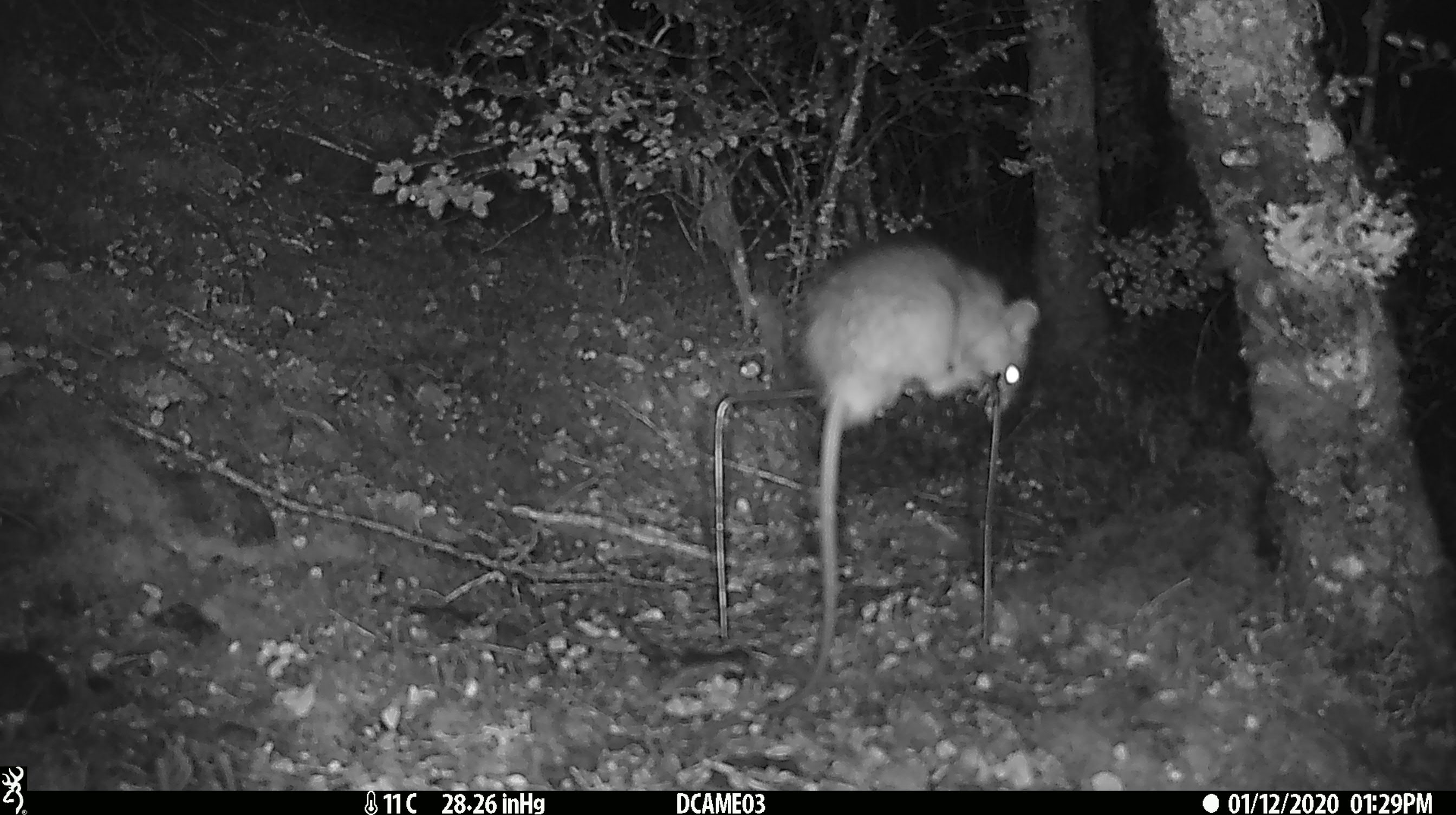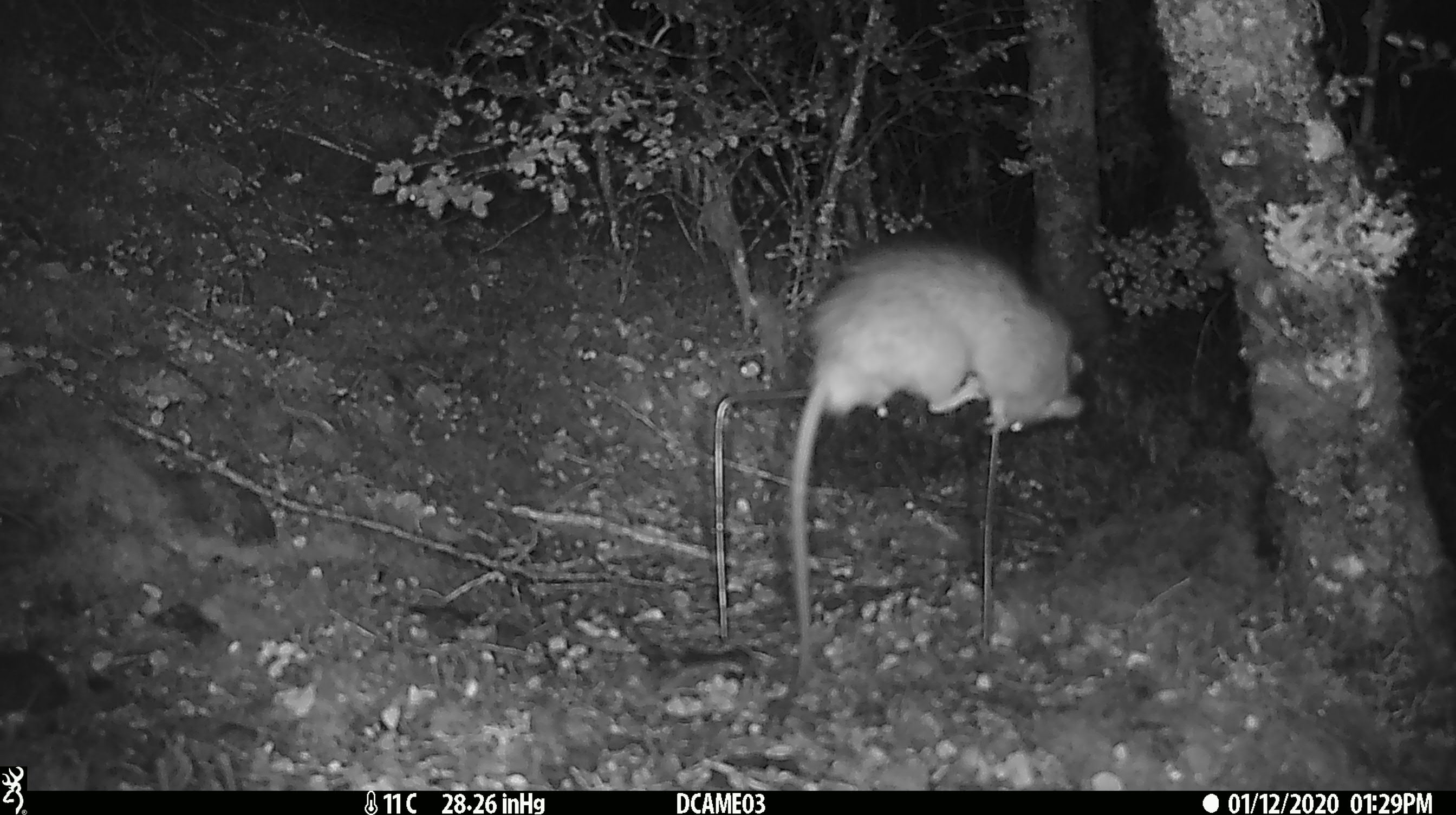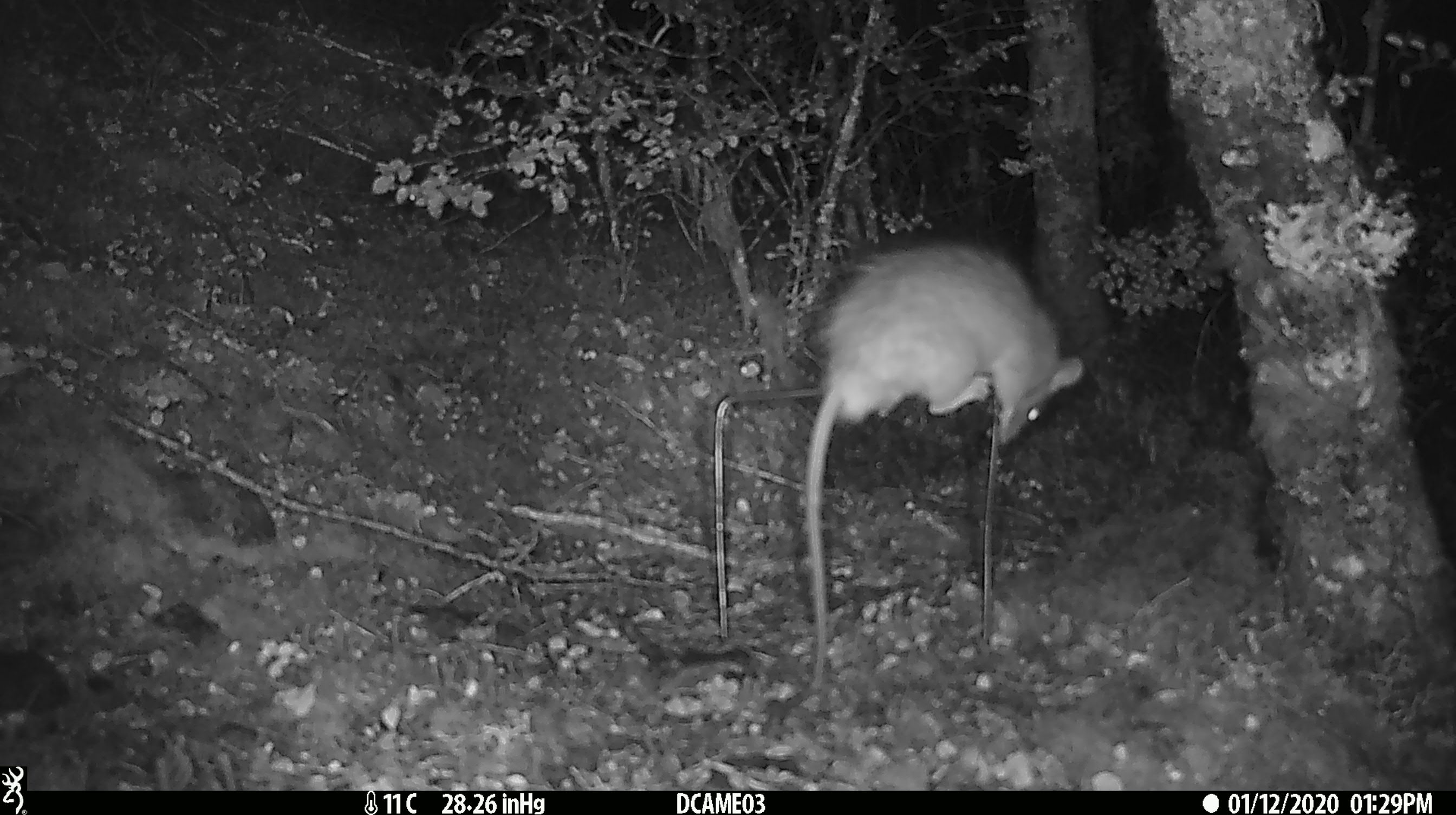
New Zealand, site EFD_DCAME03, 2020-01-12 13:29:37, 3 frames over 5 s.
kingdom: Animalia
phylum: Chordata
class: Mammalia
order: Rodentia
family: Muridae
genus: Rattus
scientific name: Rattus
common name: rat